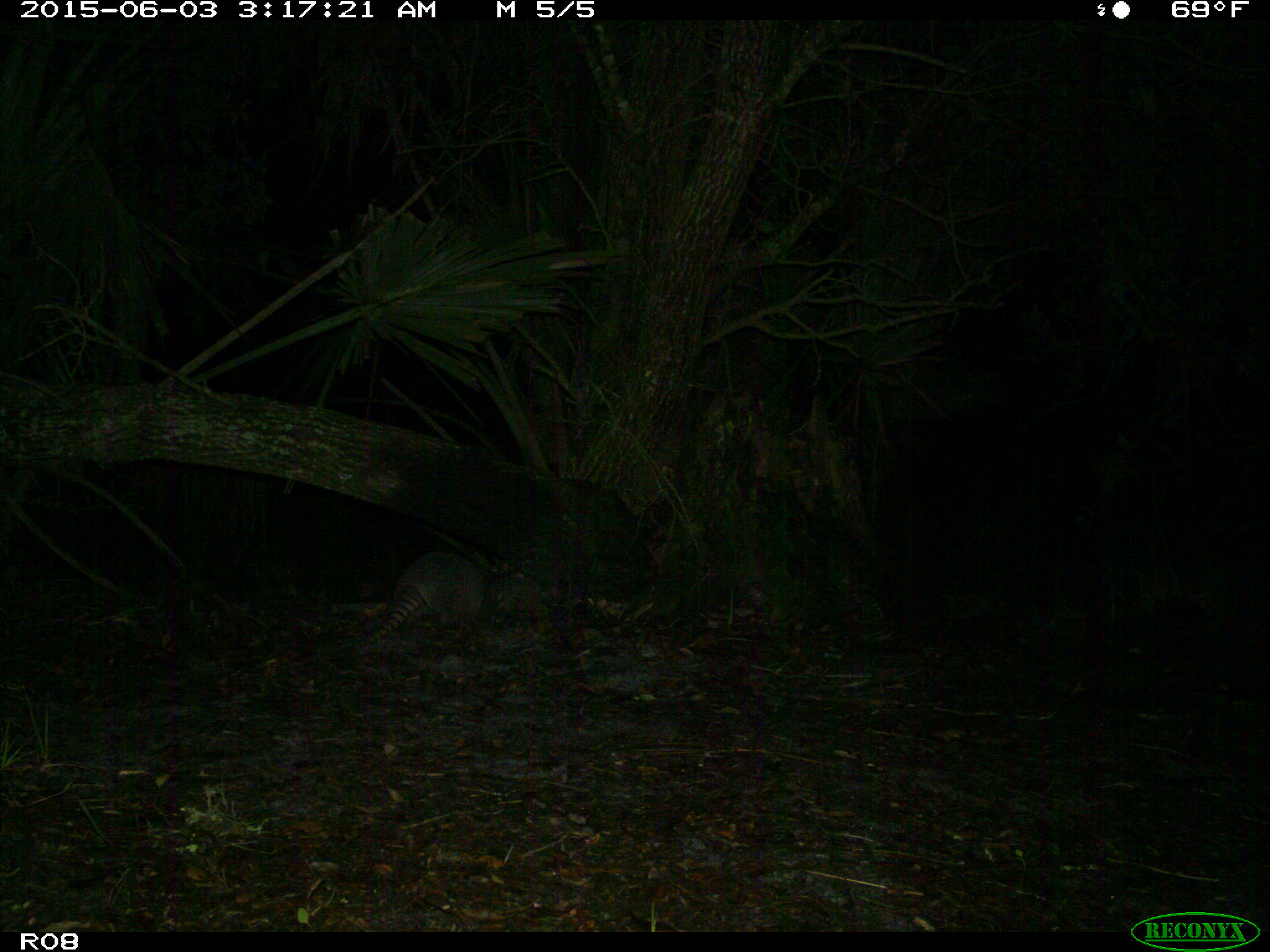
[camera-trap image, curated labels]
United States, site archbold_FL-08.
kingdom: Animalia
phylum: Chordata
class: Mammalia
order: Cingulata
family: Dasypodidae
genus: Dasypus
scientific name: Dasypus novemcinctus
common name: nine-banded armadillo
Dasypus novemcinctus (nine-banded armadillo).